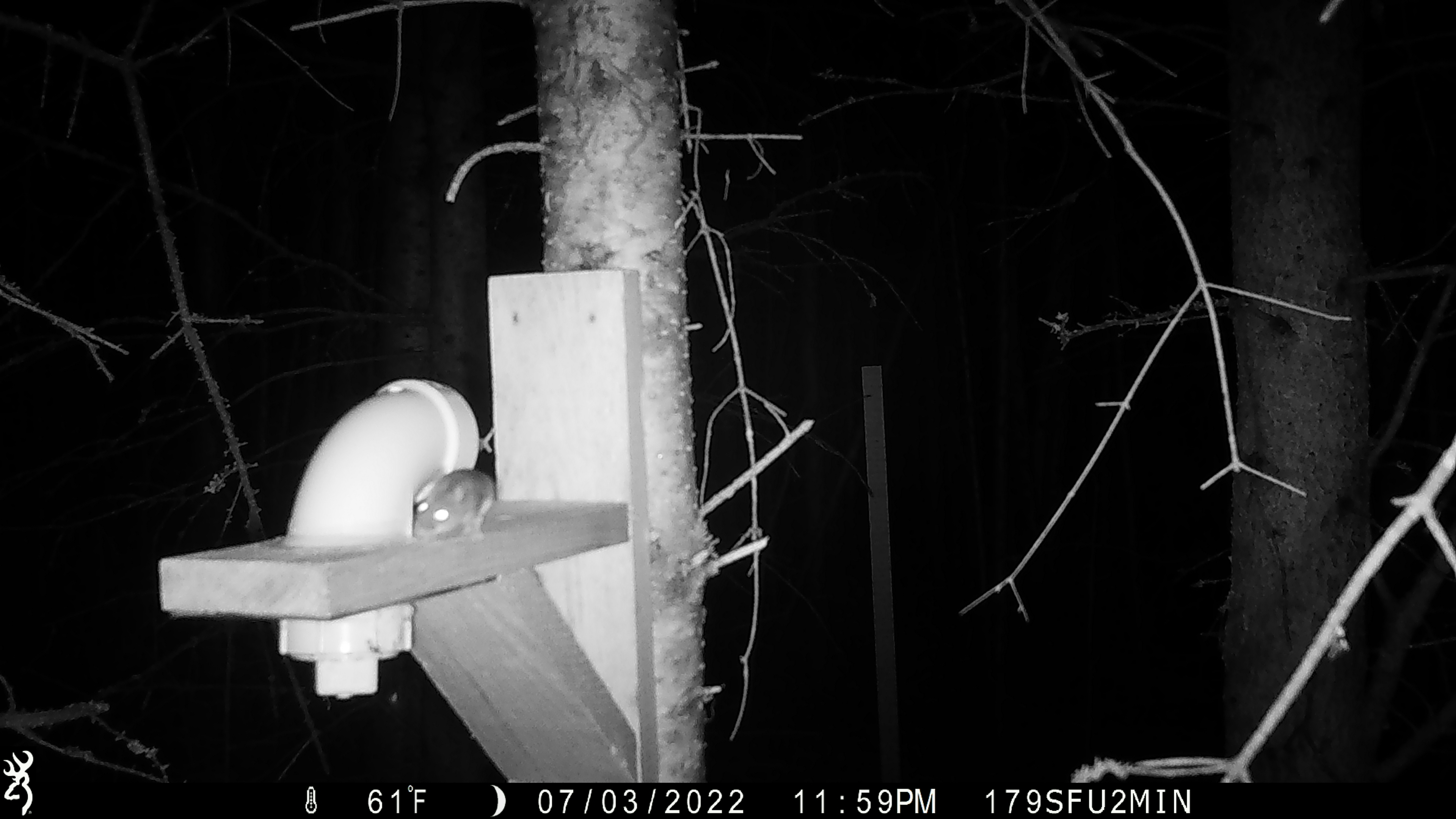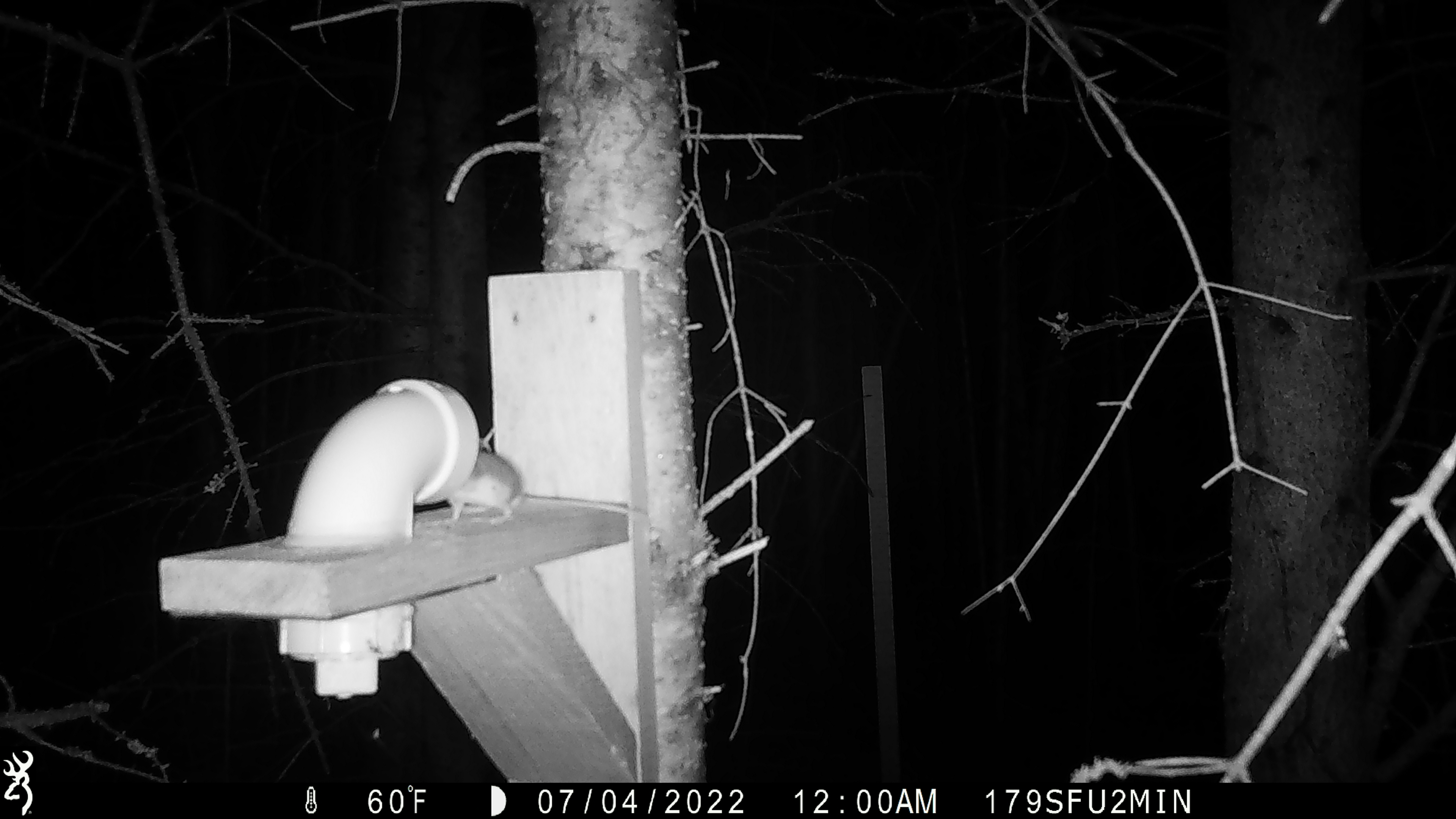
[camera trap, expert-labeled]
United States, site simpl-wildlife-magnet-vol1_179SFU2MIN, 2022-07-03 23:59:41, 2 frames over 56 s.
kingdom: Animalia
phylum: Chordata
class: Mammalia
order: Rodentia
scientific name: Rodentia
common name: mouse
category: mouse sp.